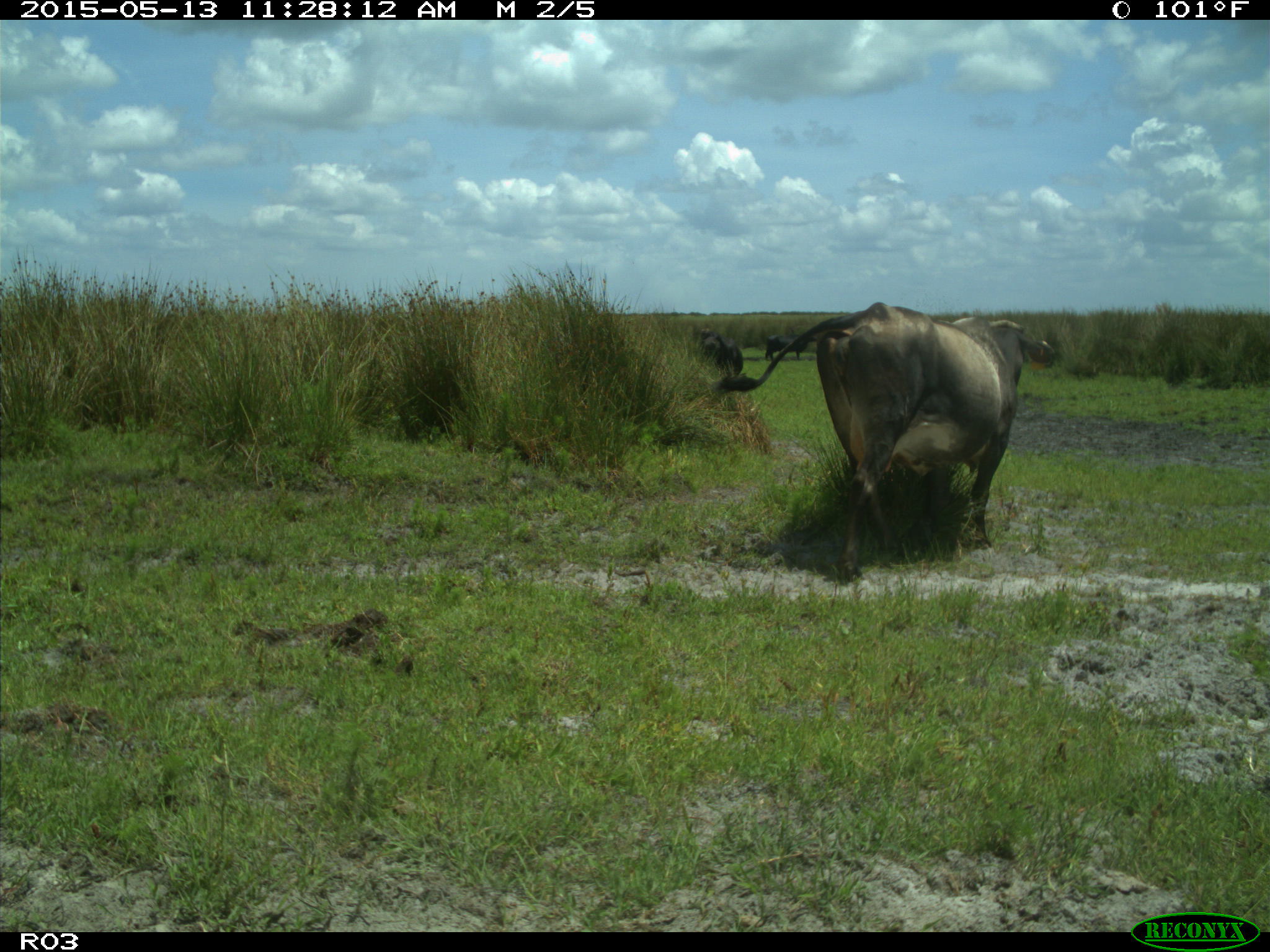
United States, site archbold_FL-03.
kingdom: Animalia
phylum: Chordata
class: Mammalia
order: Artiodactyla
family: Bovidae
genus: Bos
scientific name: Bos taurus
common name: domestic cow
Bos taurus (domestic cow).